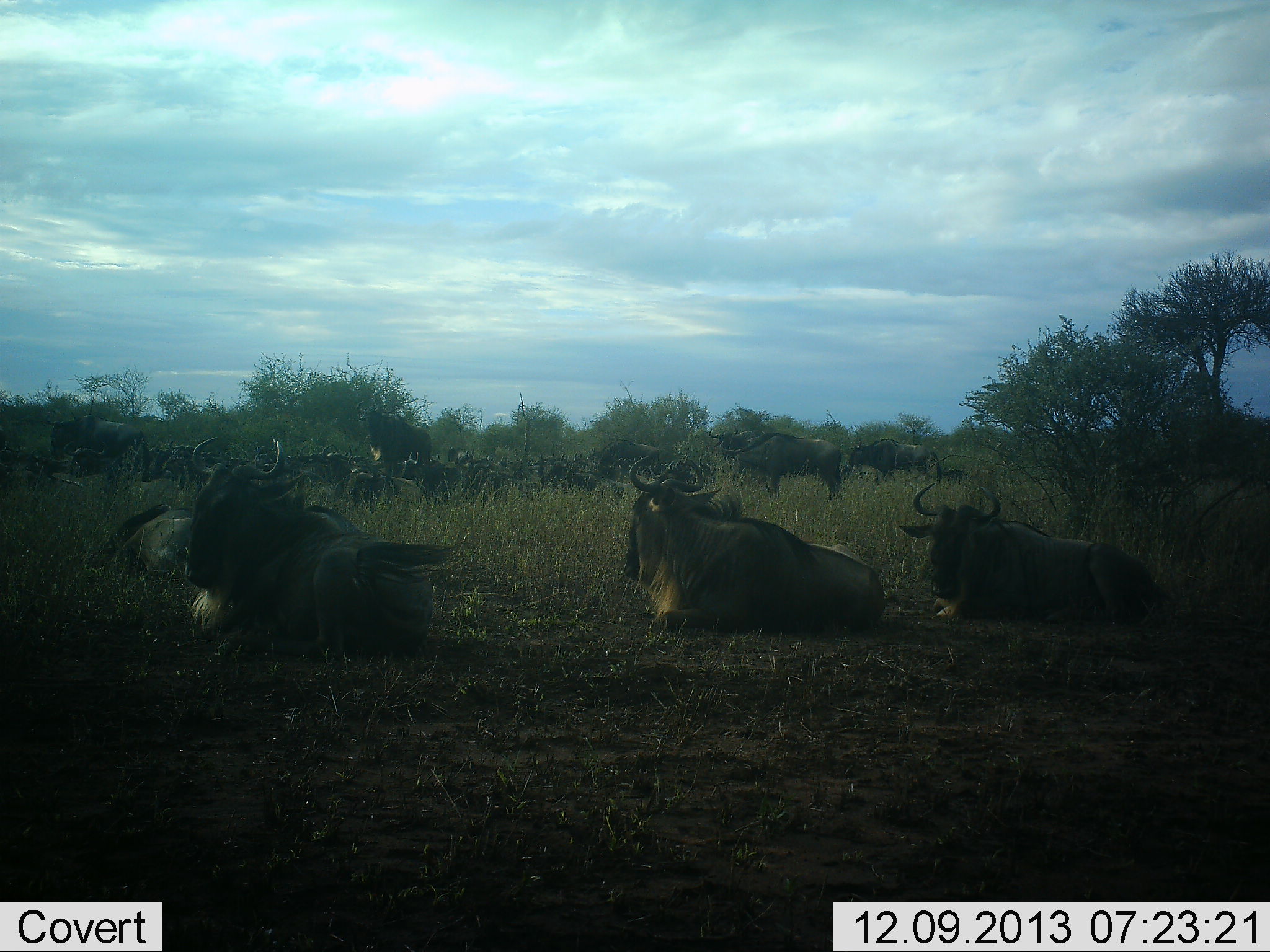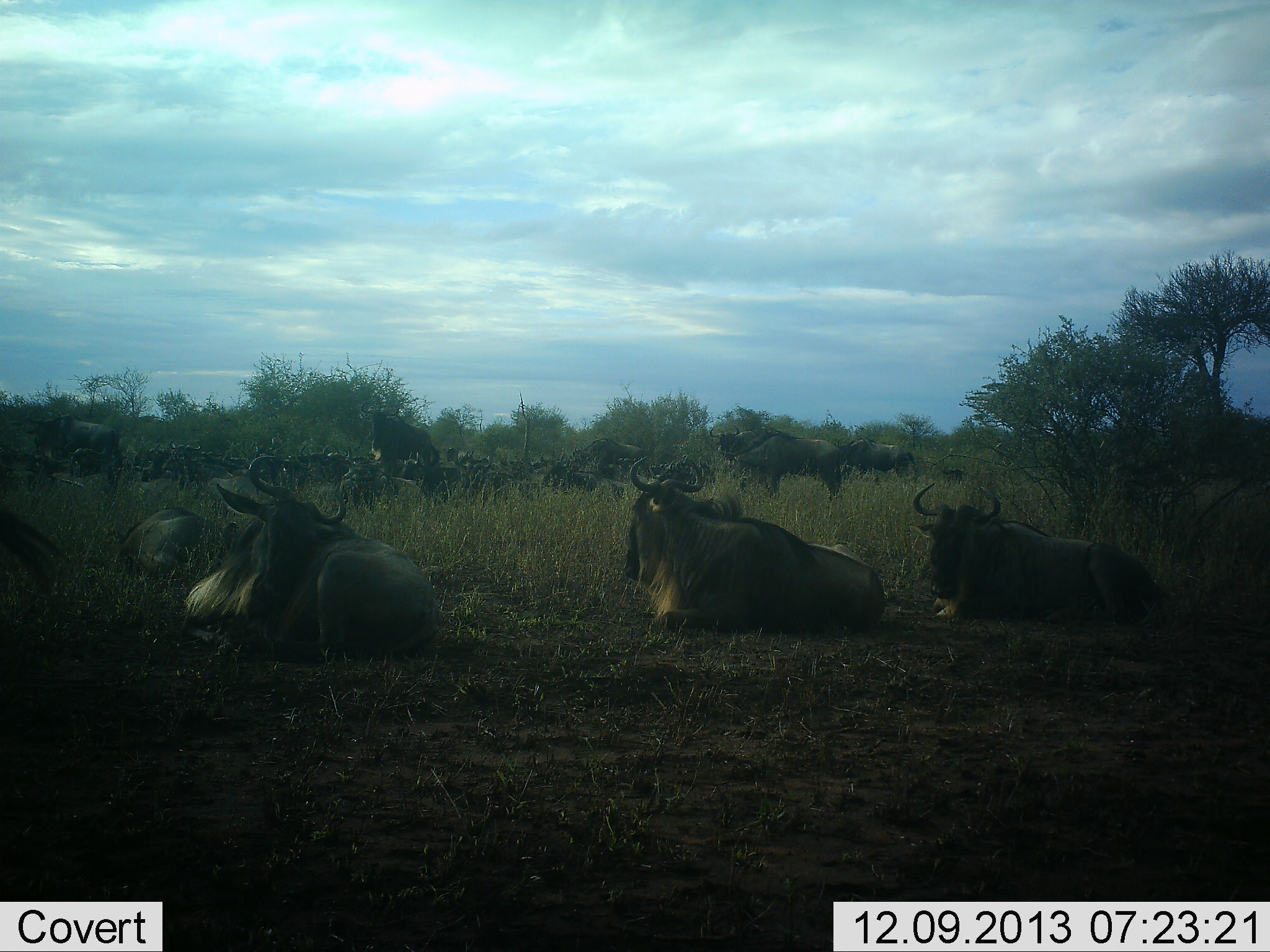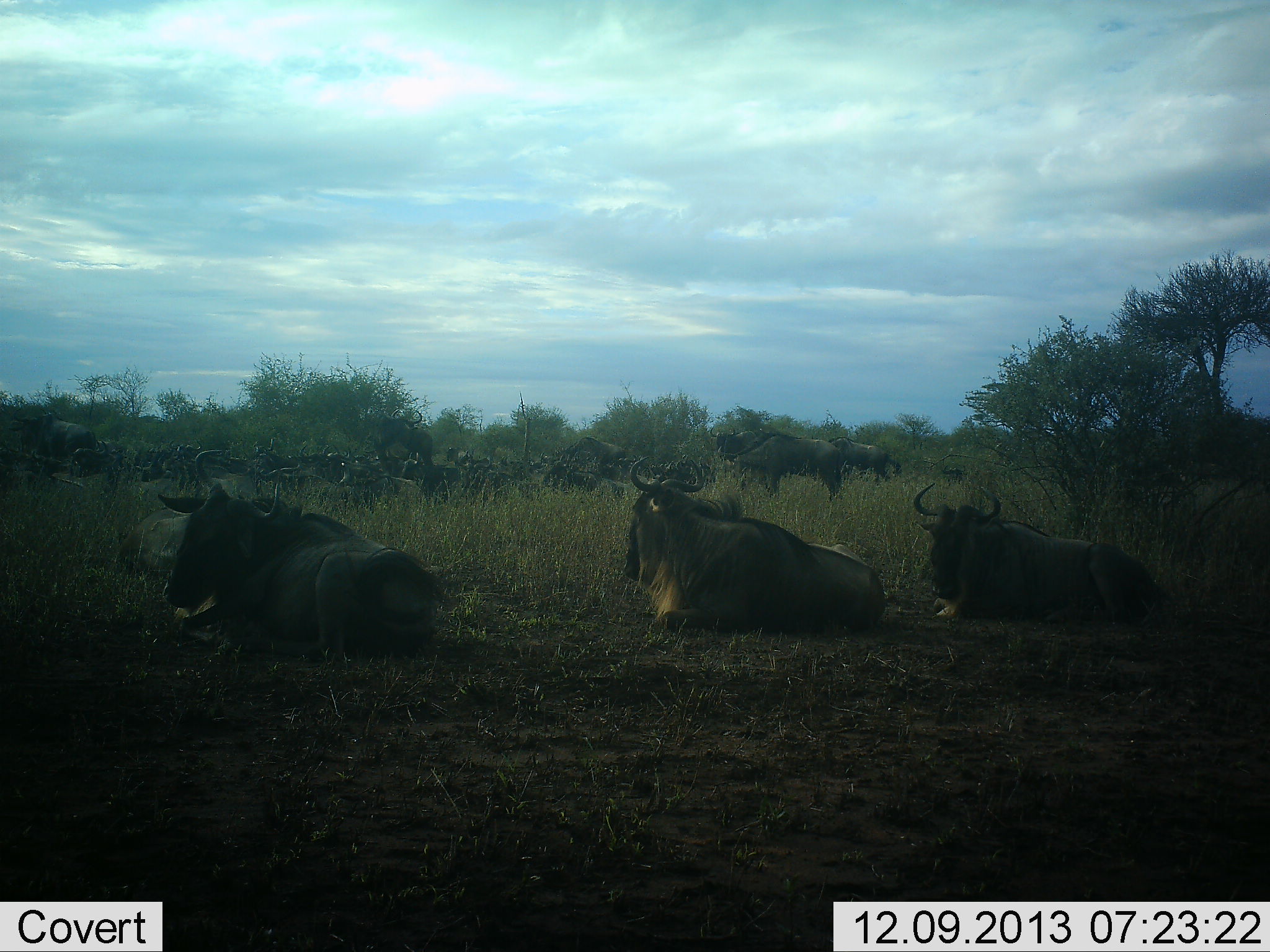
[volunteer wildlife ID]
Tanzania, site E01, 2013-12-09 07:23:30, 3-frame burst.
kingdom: Animalia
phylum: Chordata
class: Mammalia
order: Artiodactyla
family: Bovidae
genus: Connochaetes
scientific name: Connochaetes taurinus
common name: blue wildebeest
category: wildebeest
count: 11-50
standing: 60%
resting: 90%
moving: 40%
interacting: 10%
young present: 0%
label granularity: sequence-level